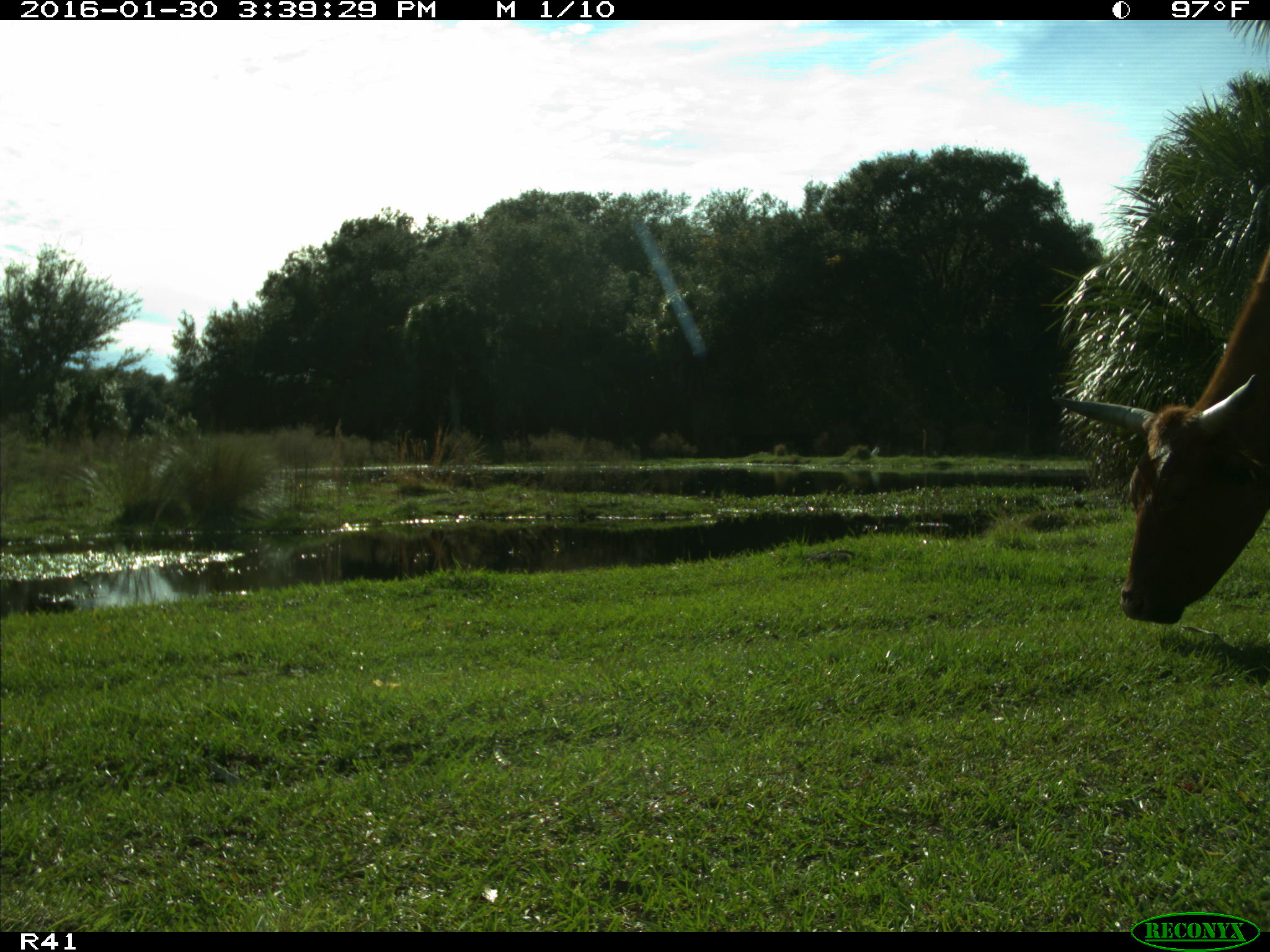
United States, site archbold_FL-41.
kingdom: Animalia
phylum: Chordata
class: Mammalia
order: Artiodactyla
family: Bovidae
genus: Bos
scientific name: Bos taurus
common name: domestic cow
Bos taurus (domestic cow).